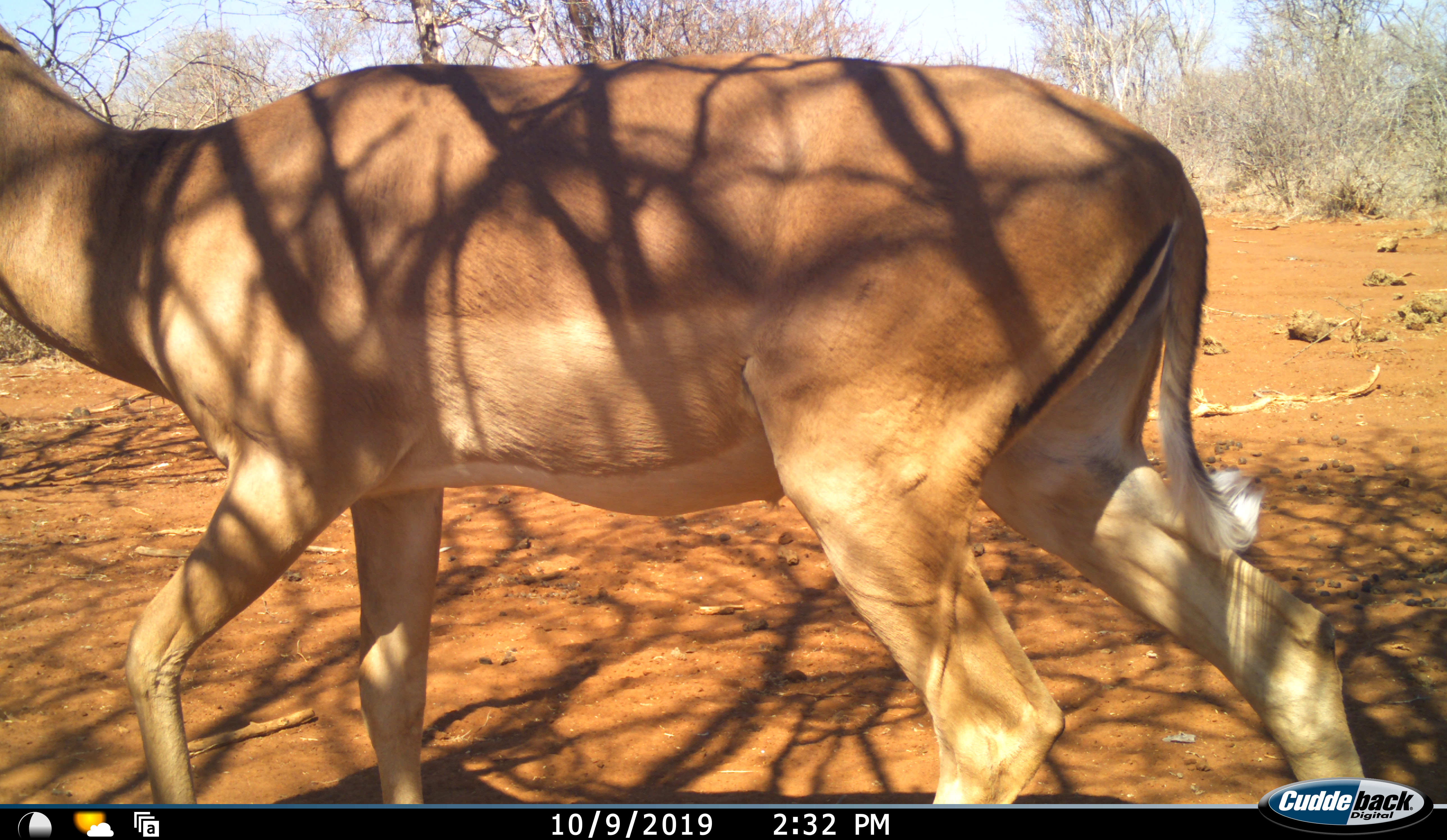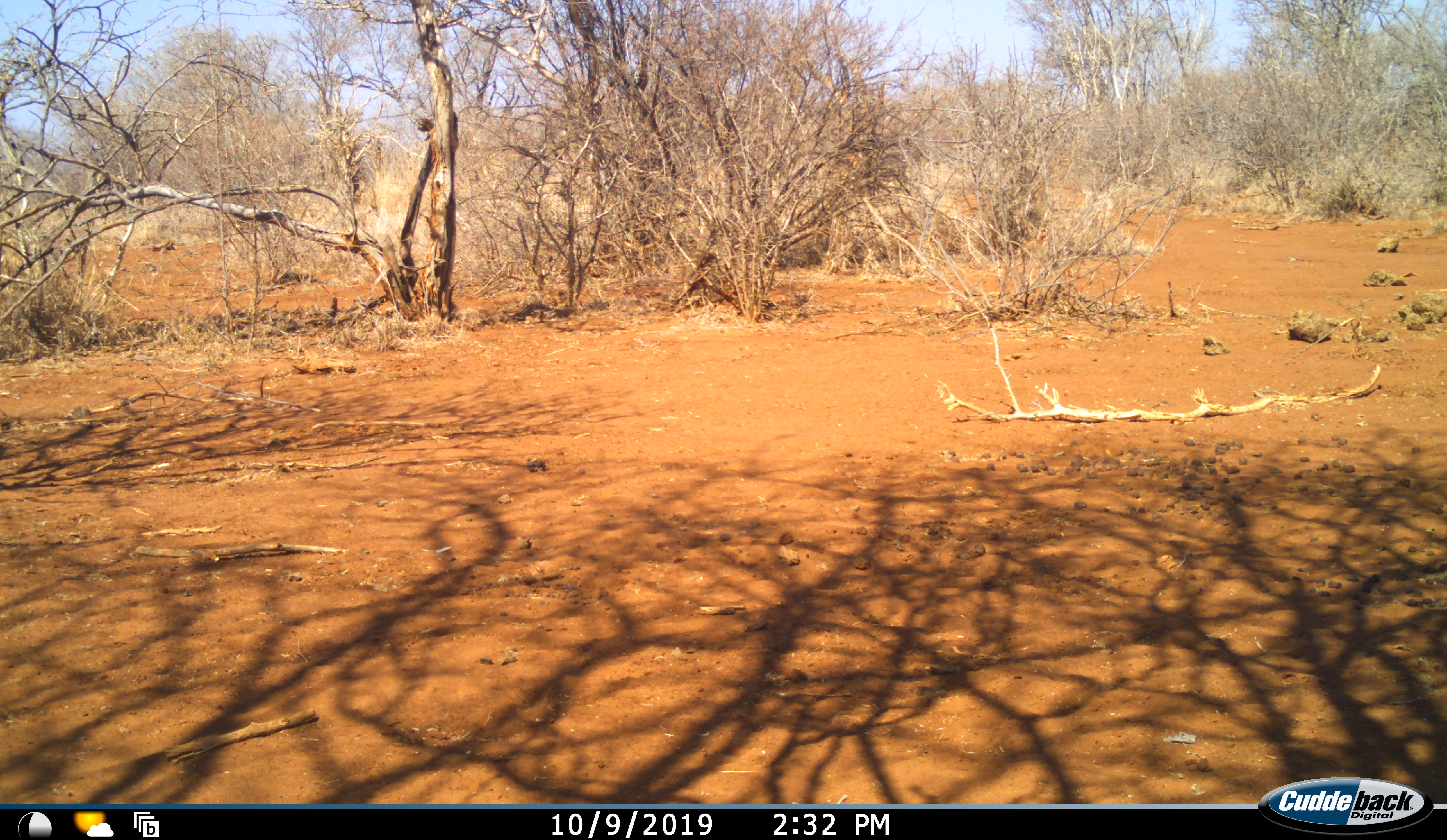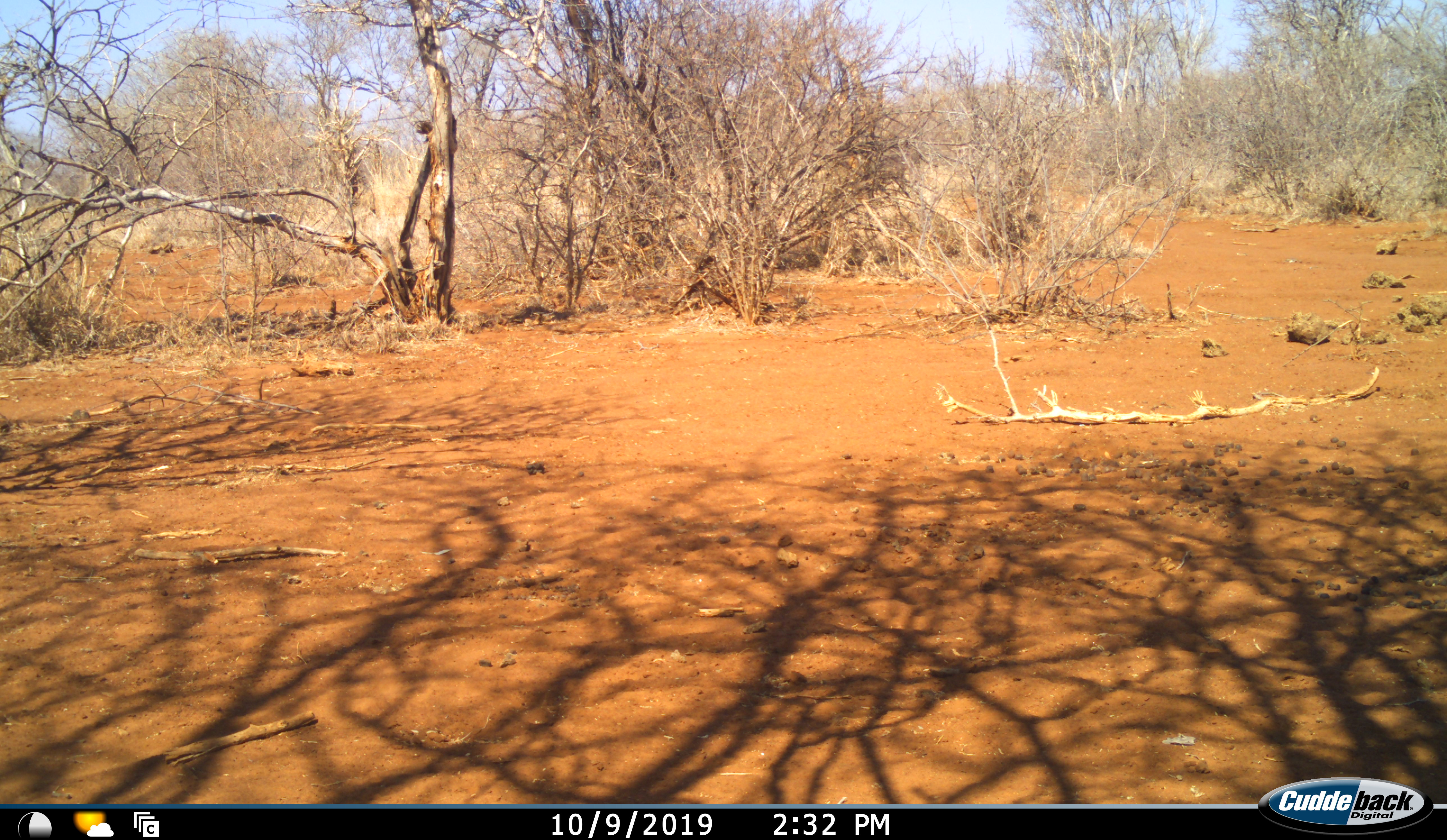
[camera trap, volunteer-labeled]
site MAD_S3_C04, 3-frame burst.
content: unidentified animal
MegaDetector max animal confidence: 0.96